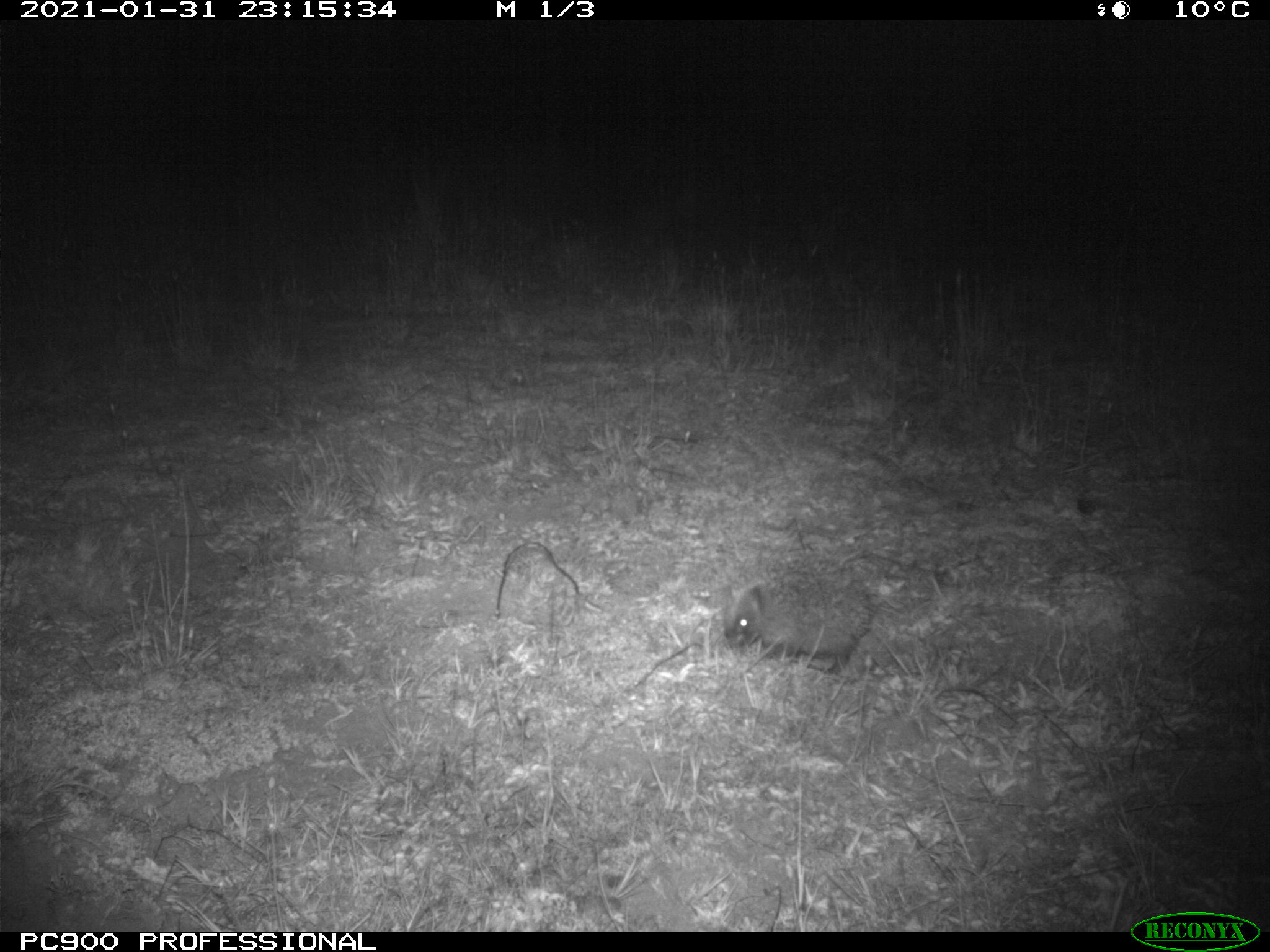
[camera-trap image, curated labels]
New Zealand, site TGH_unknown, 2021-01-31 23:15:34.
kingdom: Animalia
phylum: Chordata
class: Mammalia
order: Eulipotyphla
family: Erinaceidae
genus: Erinaceus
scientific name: Erinaceus europaeus europaeus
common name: european hedgehog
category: hedgehog